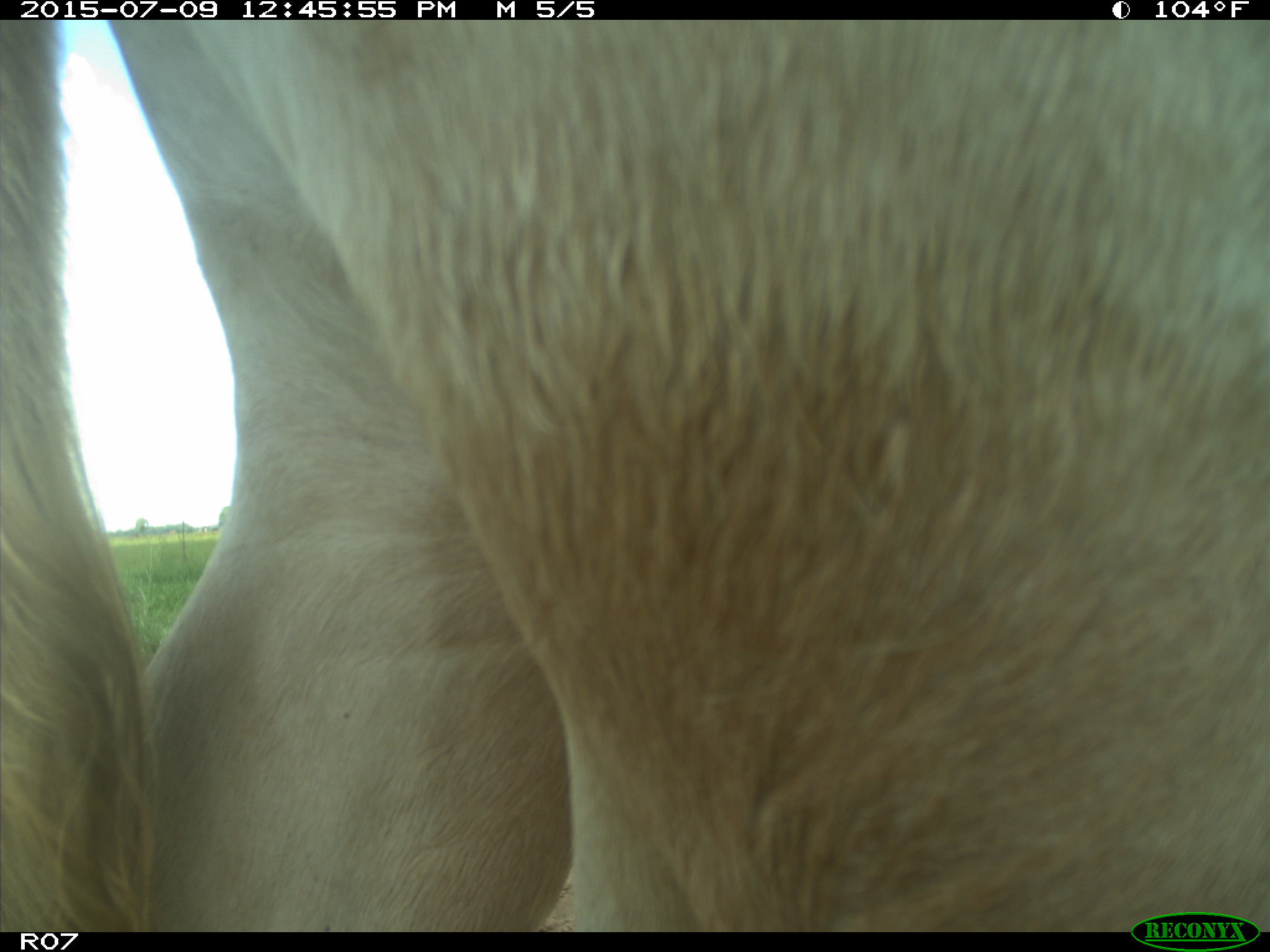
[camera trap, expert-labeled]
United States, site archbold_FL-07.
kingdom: Animalia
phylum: Chordata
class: Mammalia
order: Artiodactyla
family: Bovidae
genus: Bos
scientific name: Bos taurus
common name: domestic cow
Bos taurus (domestic cow).